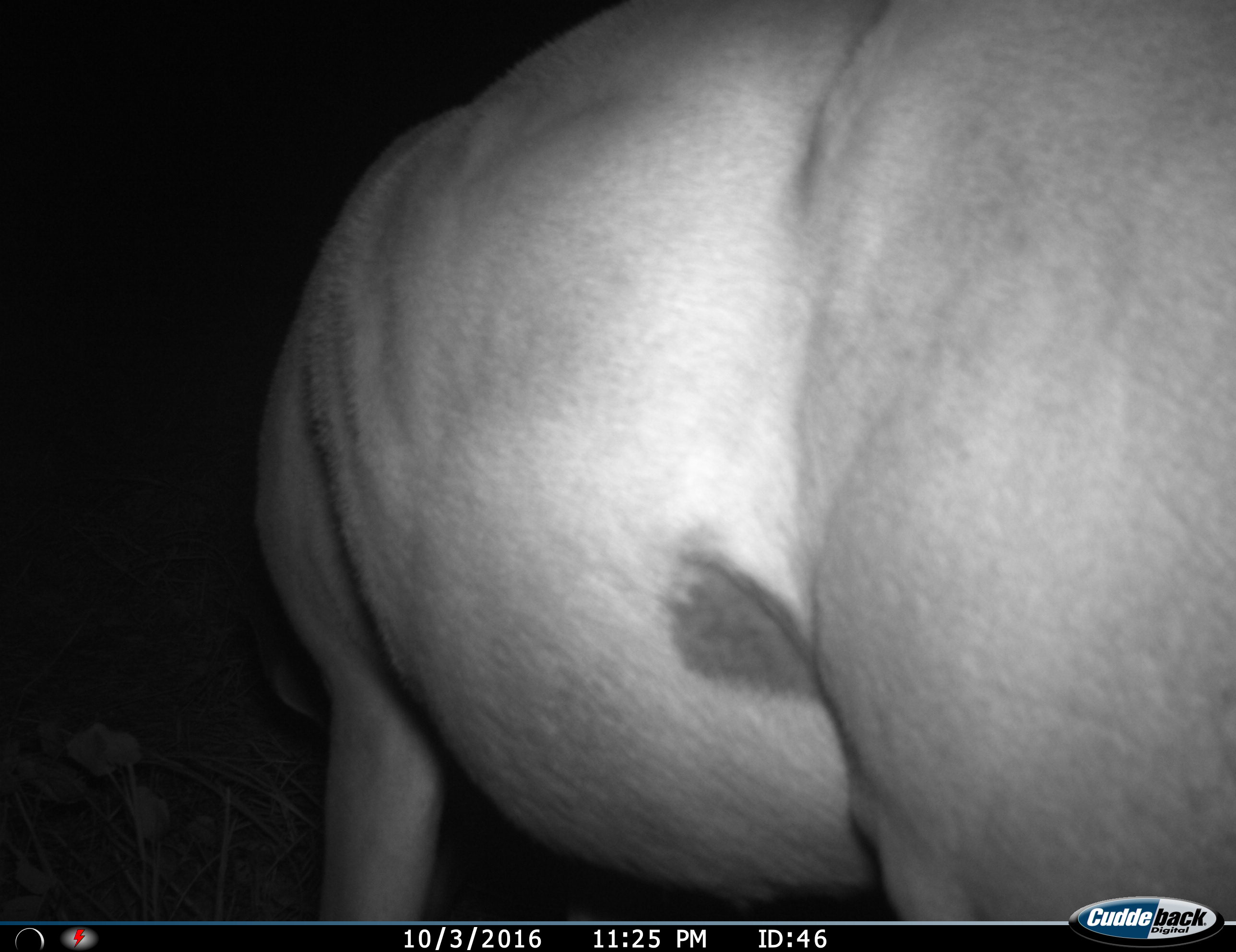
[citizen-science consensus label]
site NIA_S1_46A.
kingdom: Animalia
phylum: Chordata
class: Mammalia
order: Artiodactyla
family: Hippopotamidae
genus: Hippopotamus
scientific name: Hippopotamus amphibius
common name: hippopotamus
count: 1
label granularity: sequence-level